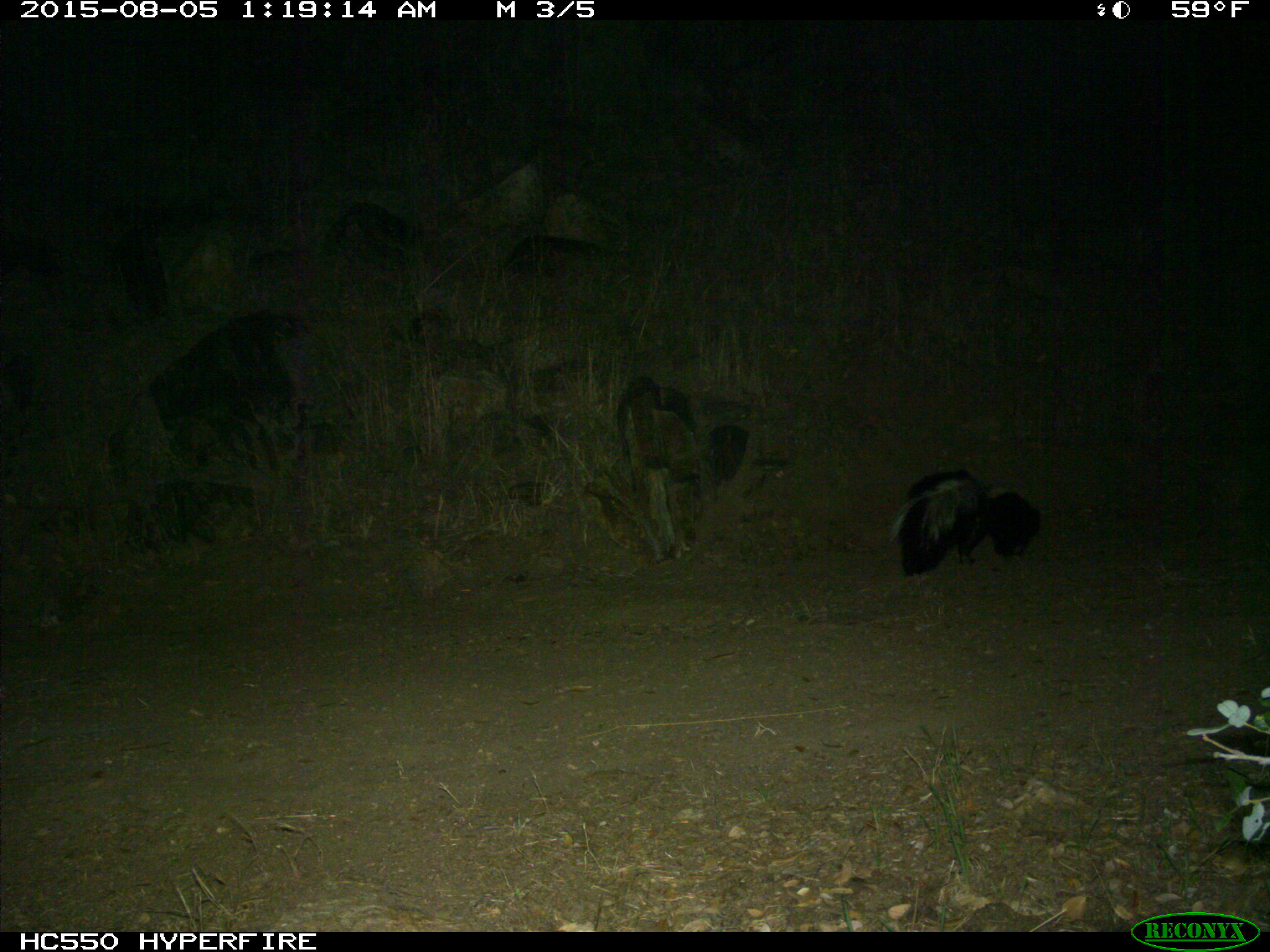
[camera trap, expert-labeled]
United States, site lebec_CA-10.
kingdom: Animalia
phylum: Chordata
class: Mammalia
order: Carnivora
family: Mephitidae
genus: Mephitis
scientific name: Mephitis mephitis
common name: striped skunk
Mephitis mephitis (striped skunk).